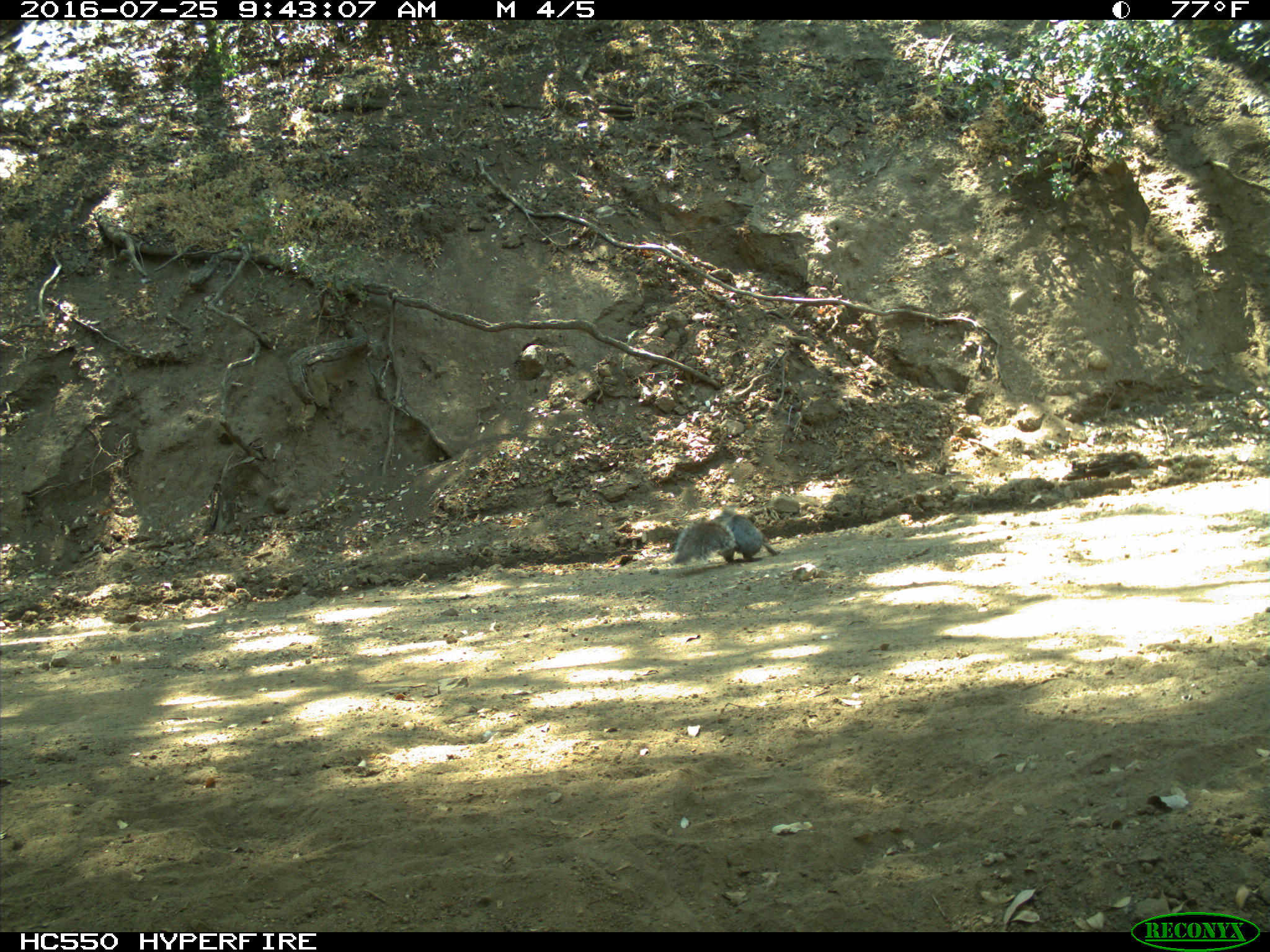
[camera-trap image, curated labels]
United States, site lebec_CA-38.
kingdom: Animalia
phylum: Chordata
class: Mammalia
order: Rodentia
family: Sciuridae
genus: Sciurus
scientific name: Sciurus carolinensis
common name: eastern gray squirrel